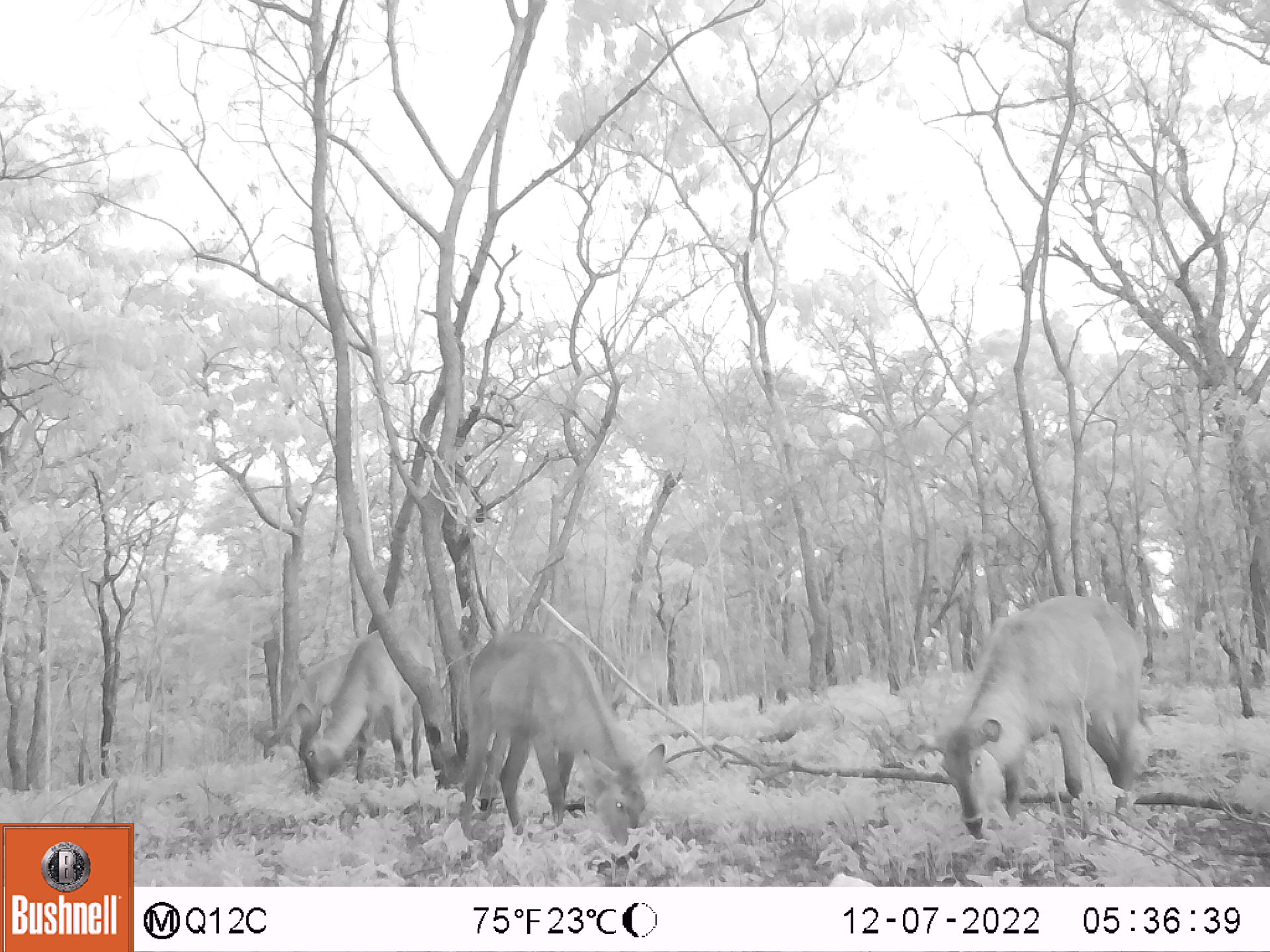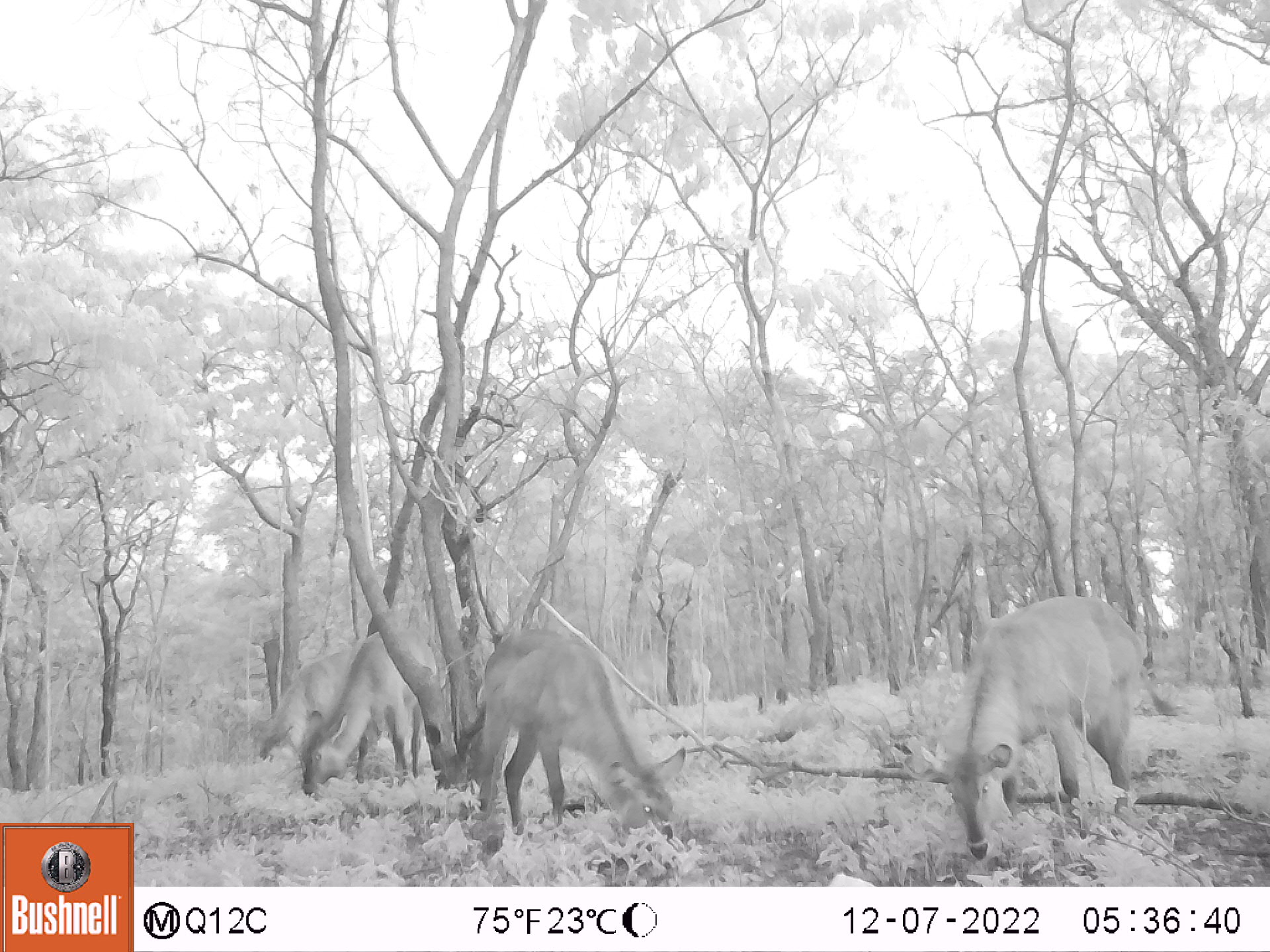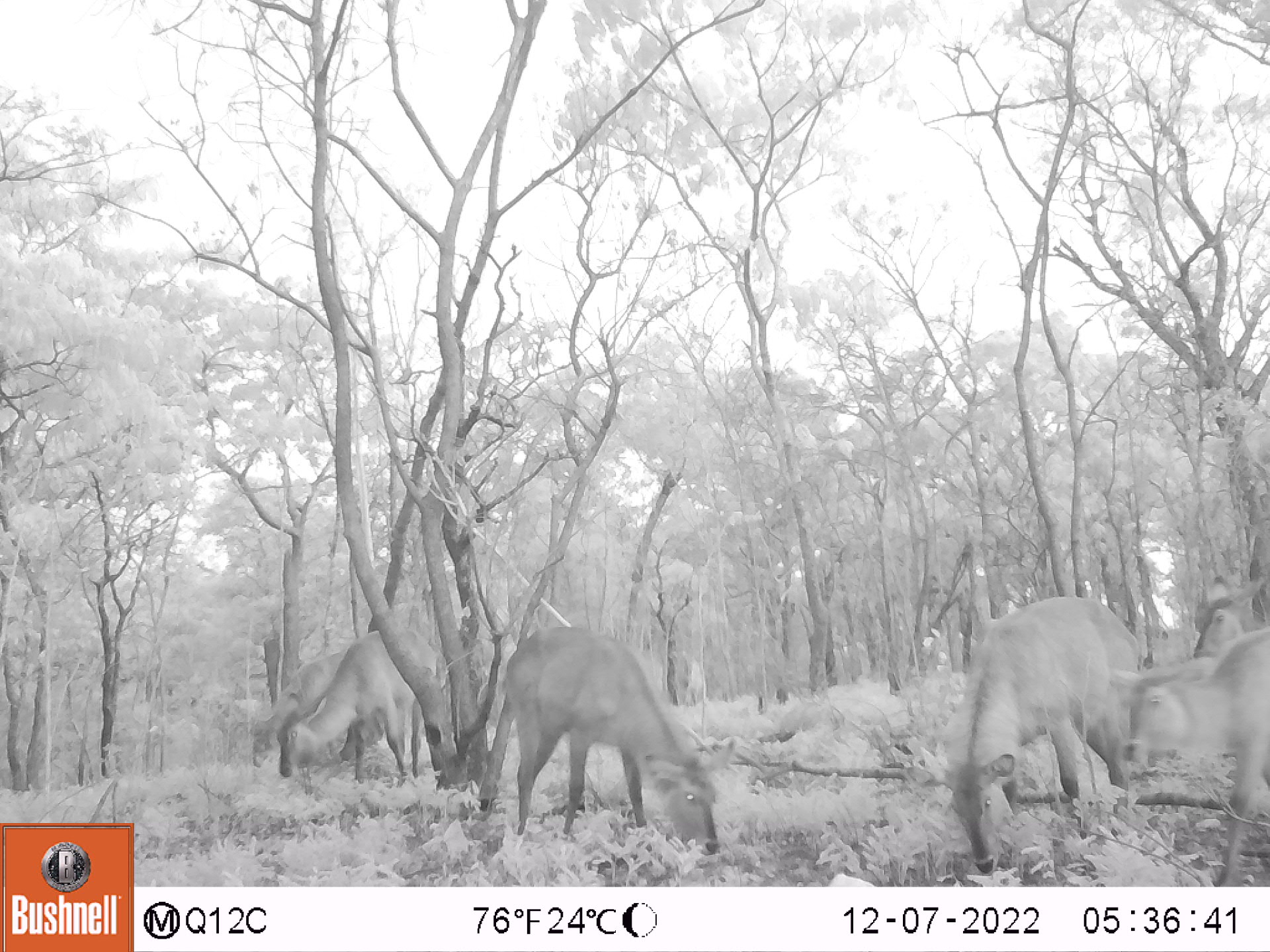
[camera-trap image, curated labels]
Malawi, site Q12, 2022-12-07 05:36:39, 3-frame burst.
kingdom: Animalia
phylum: Chordata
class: Mammalia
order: Artiodactyla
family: Bovidae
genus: Kobus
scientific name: Kobus ellipsiprymnus ellipsiprymnus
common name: common waterbuck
Common waterbuck (Kobus ellipsiprymnus ellipsiprymnus), count 4.